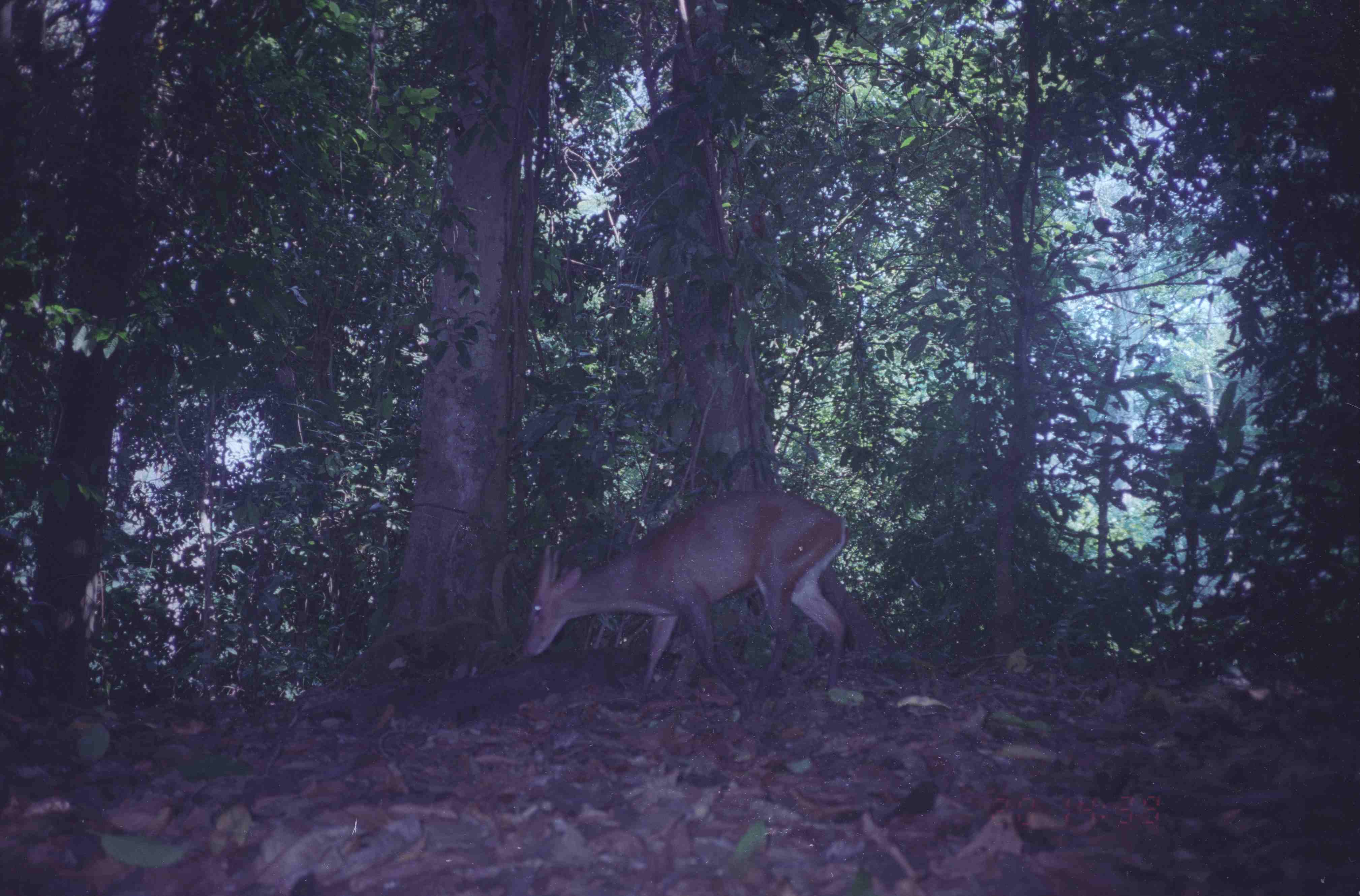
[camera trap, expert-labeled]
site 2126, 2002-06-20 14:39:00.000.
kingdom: Animalia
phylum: Chordata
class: Mammalia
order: Artiodactyla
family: Cervidae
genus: Muntiacus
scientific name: Muntiacus muntjak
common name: southern red muntjac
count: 1